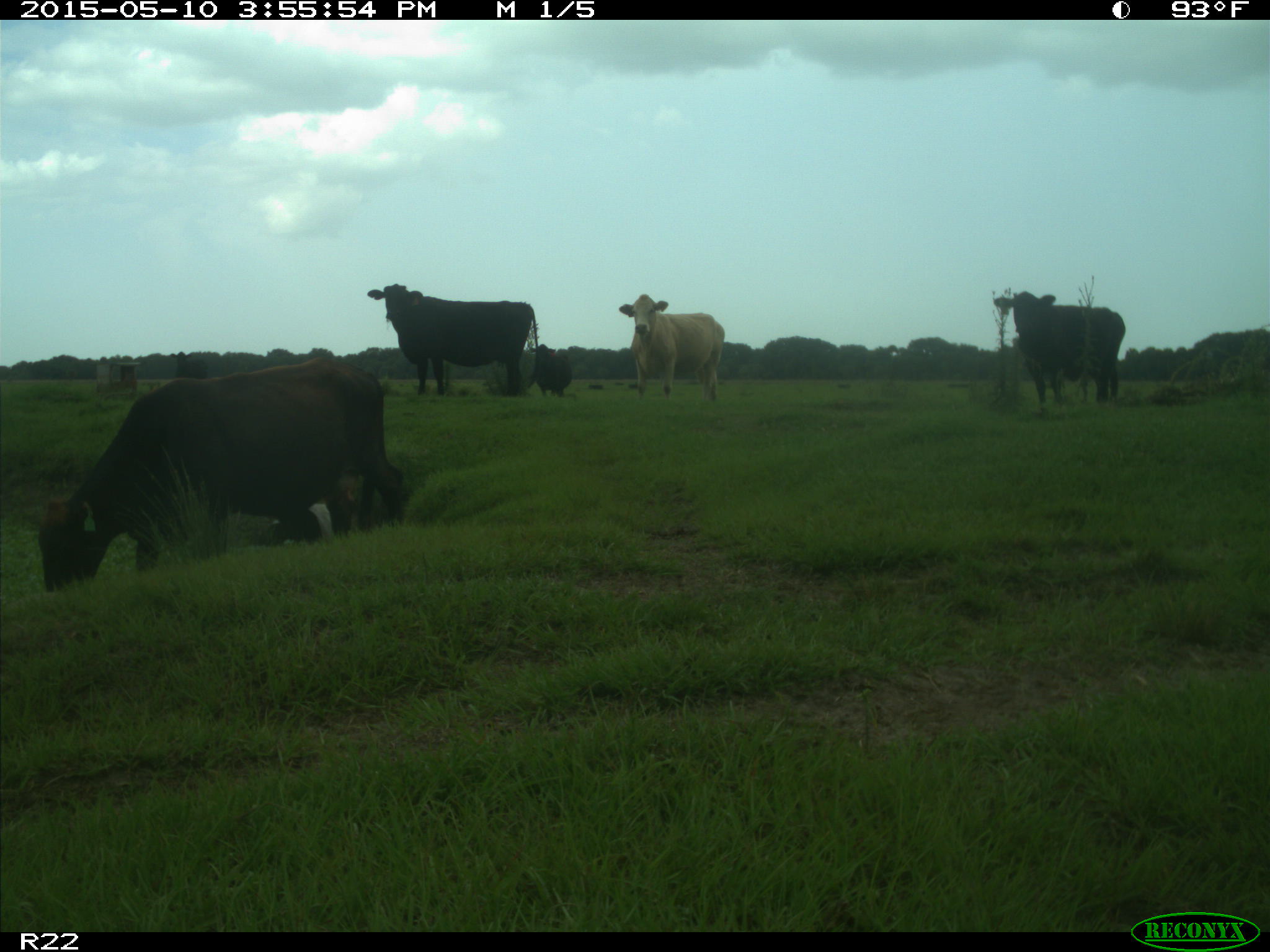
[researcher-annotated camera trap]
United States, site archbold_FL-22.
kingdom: Animalia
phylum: Chordata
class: Mammalia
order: Artiodactyla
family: Bovidae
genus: Bos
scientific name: Bos taurus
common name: domestic cow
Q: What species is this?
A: Bos taurus (domestic cow).